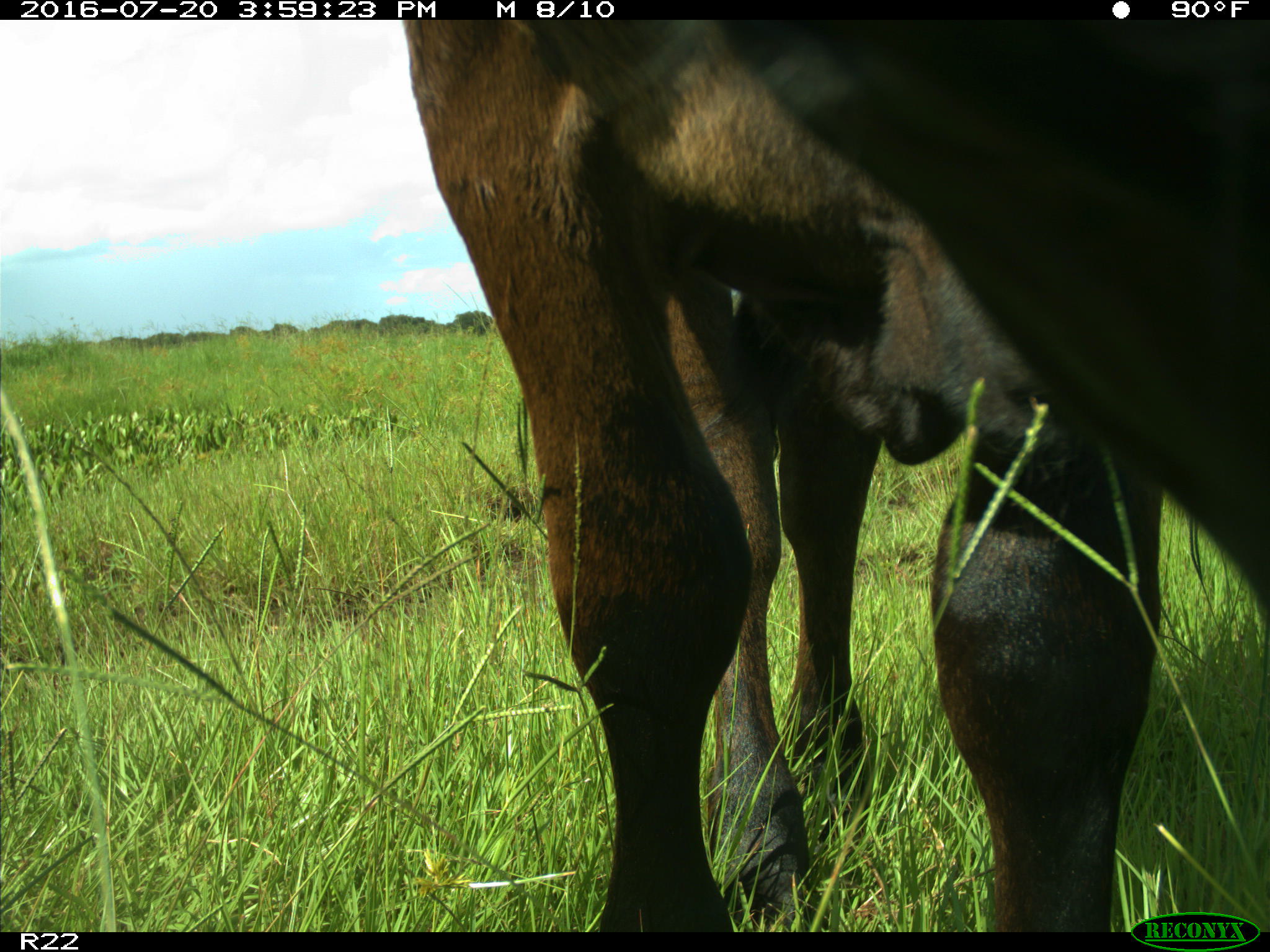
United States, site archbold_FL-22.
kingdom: Animalia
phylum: Chordata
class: Mammalia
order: Artiodactyla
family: Bovidae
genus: Bos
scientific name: Bos taurus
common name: domestic cow